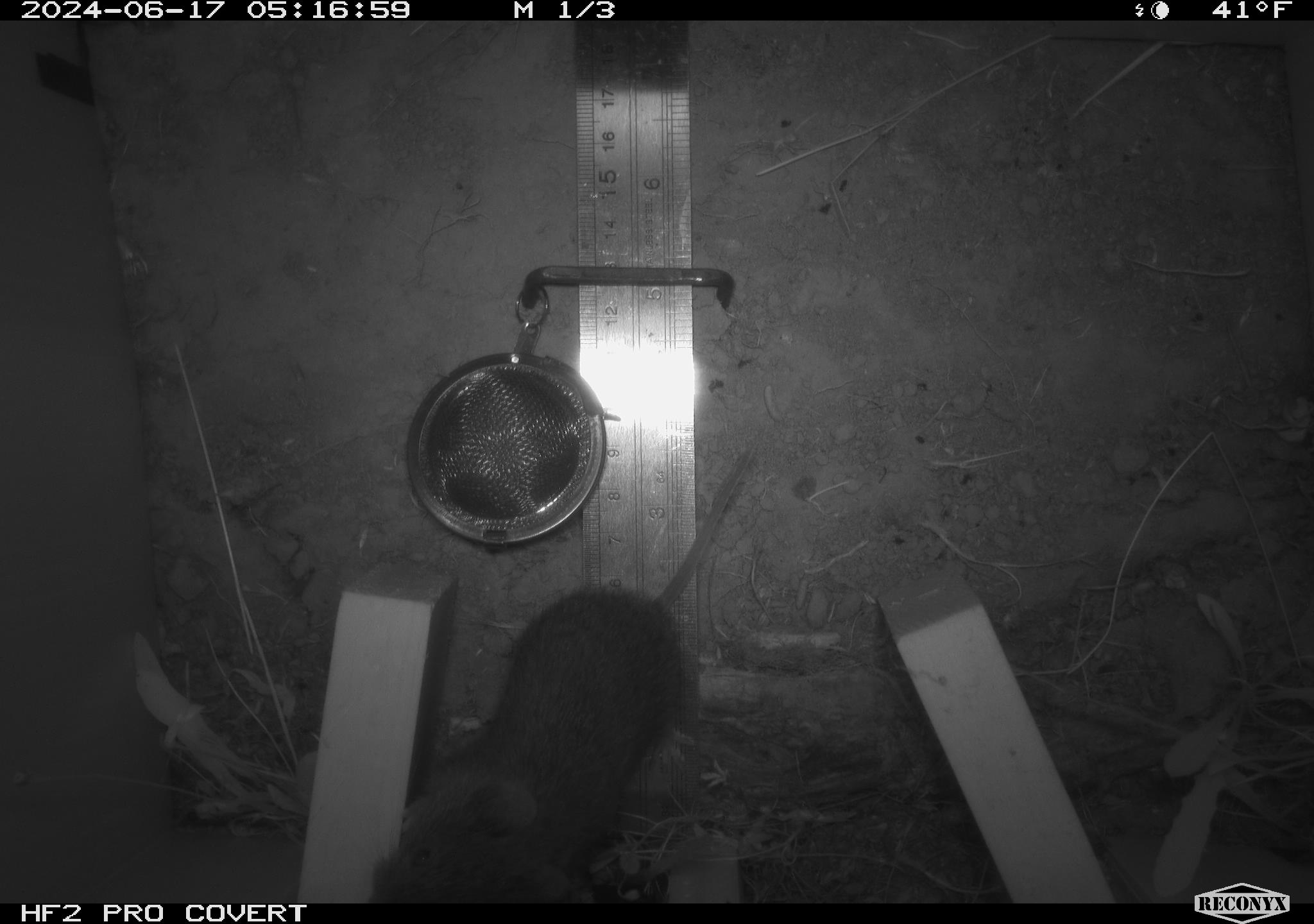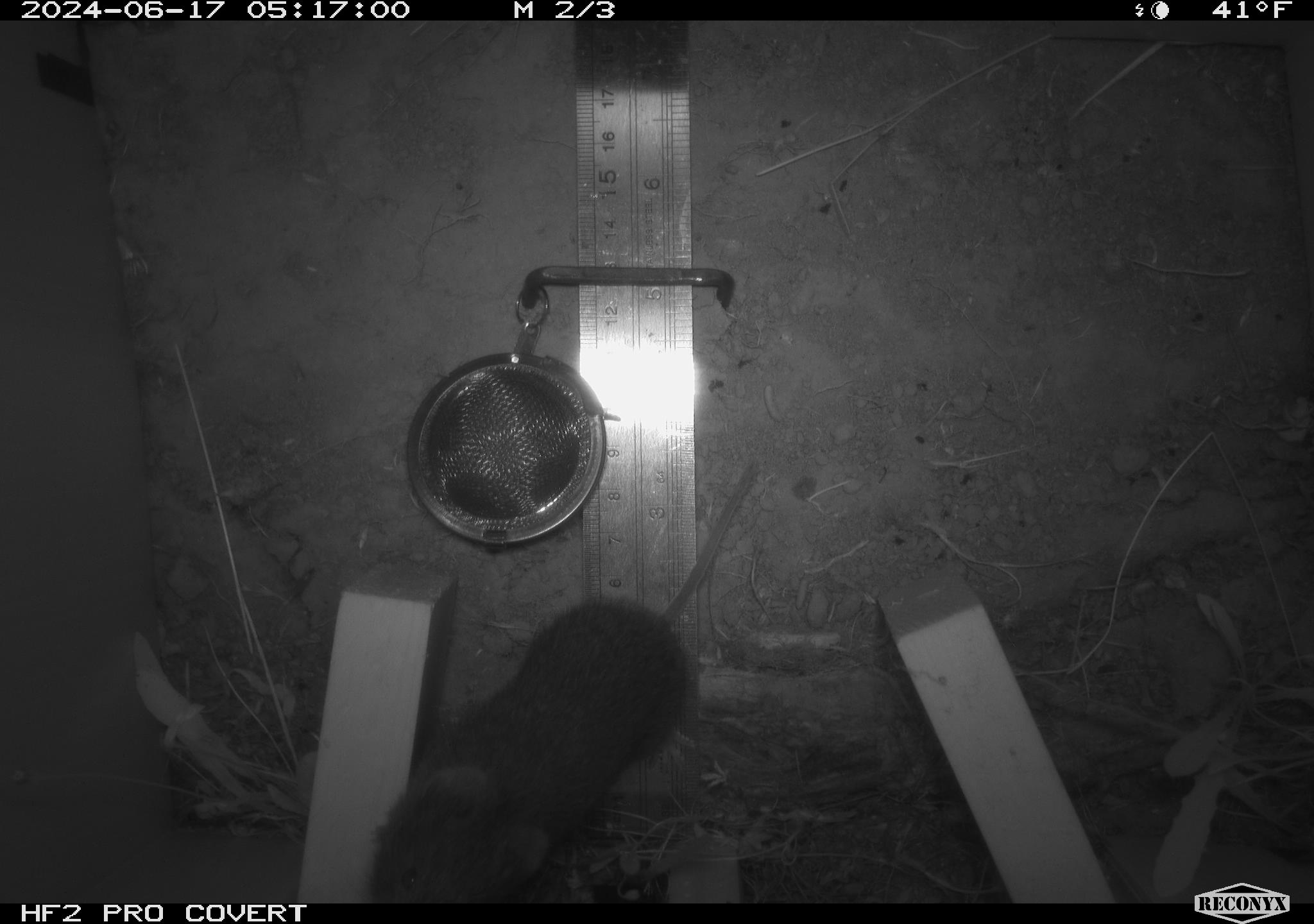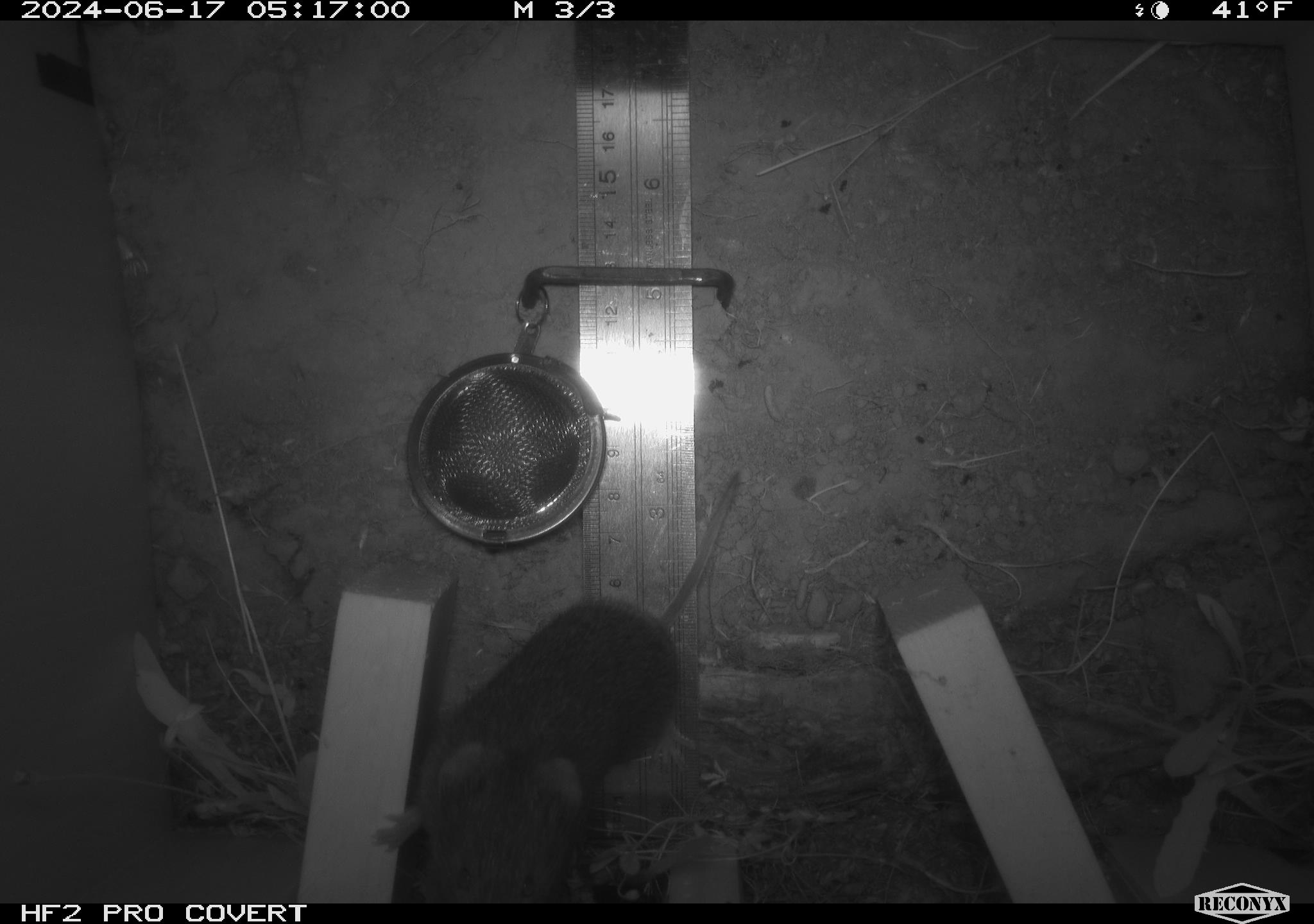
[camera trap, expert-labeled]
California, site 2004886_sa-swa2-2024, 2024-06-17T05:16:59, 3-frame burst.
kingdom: Animalia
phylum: Chordata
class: Mammalia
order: Rodentia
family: Cricetidae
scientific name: Arvicolinae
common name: voles, lemmings, and muskrats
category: arvicolinae subfamily